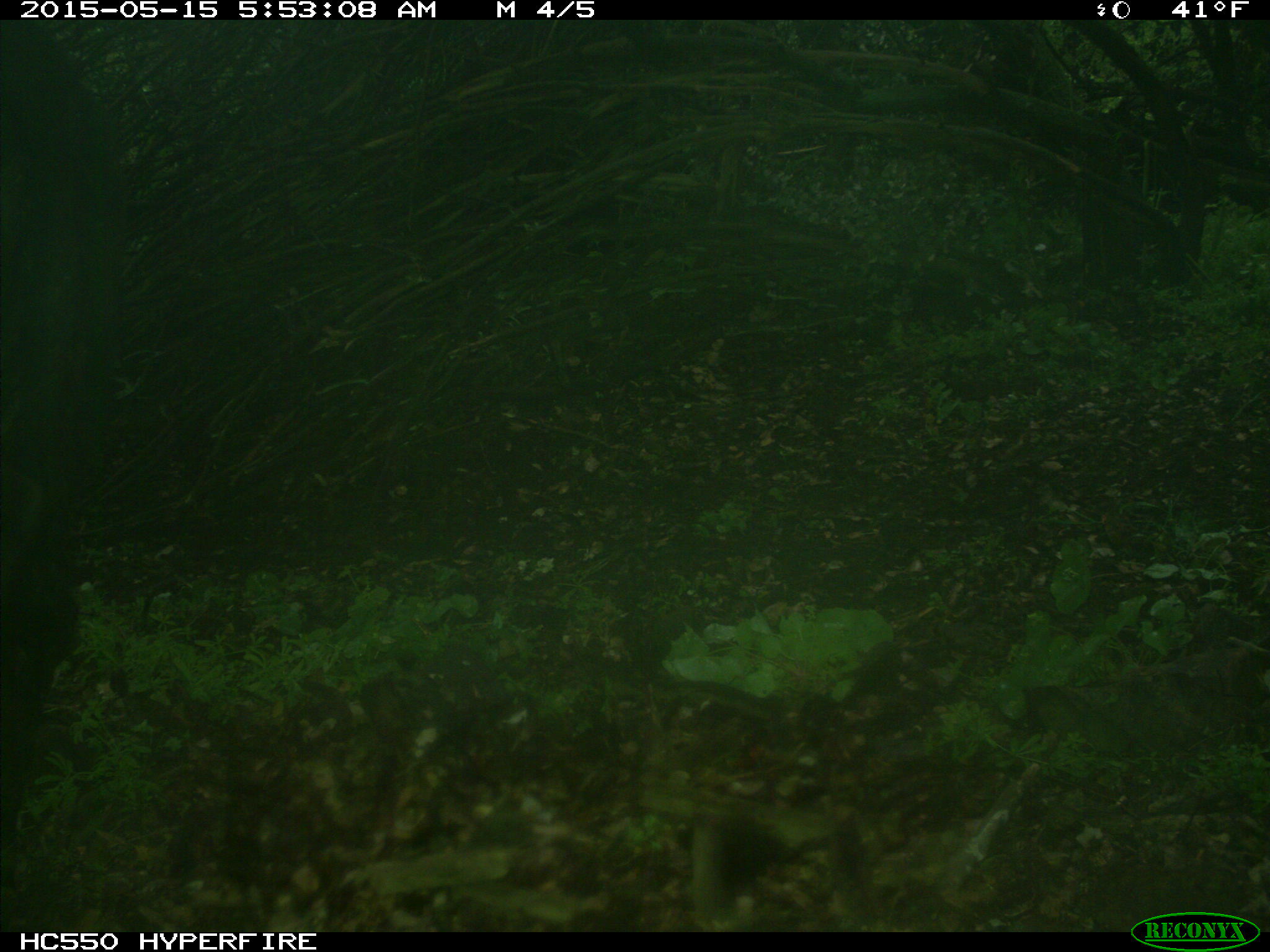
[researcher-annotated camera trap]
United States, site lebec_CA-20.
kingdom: Animalia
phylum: Chordata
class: Mammalia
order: Artiodactyla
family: Bovidae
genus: Bos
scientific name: Bos taurus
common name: domestic cow